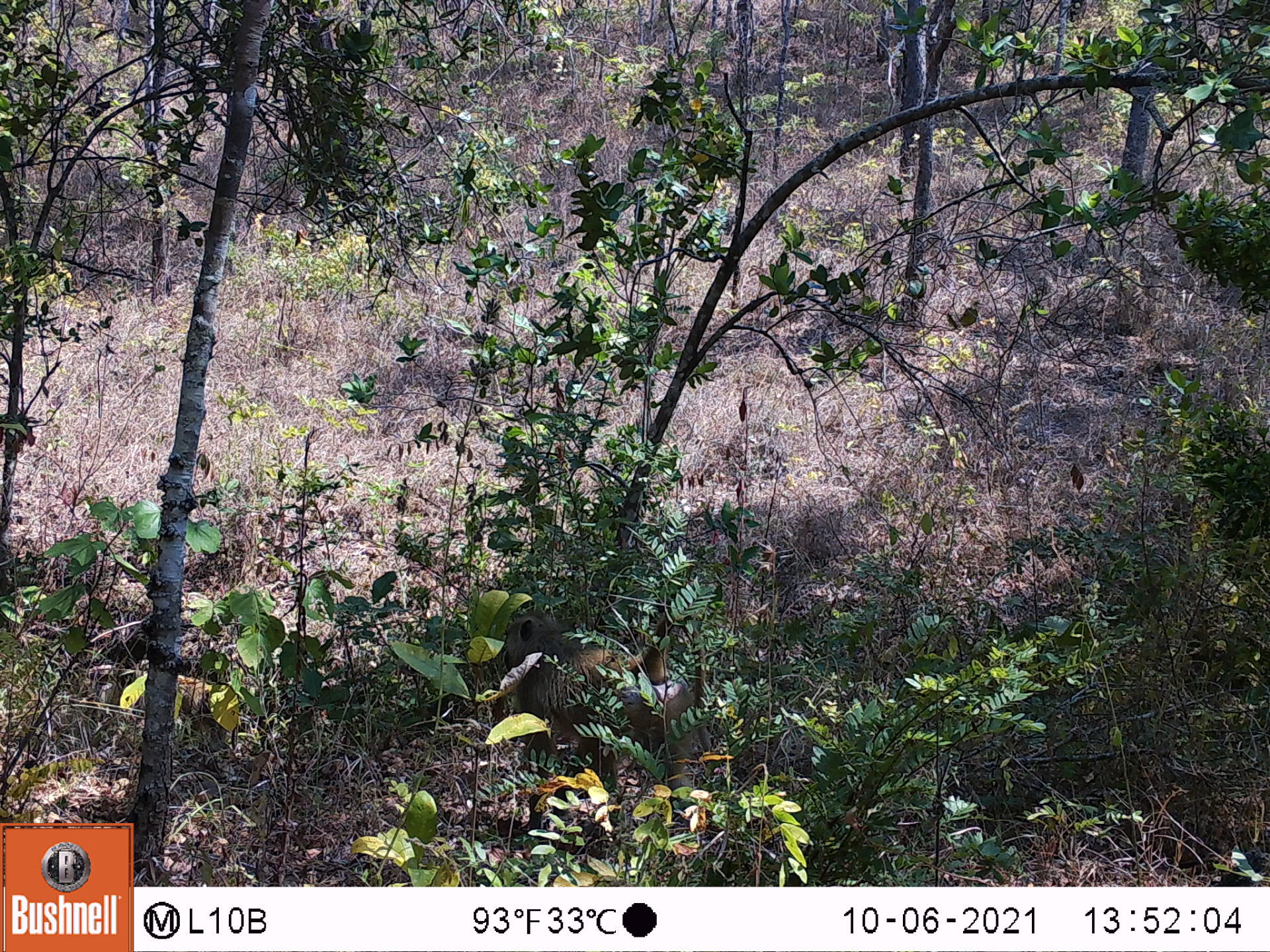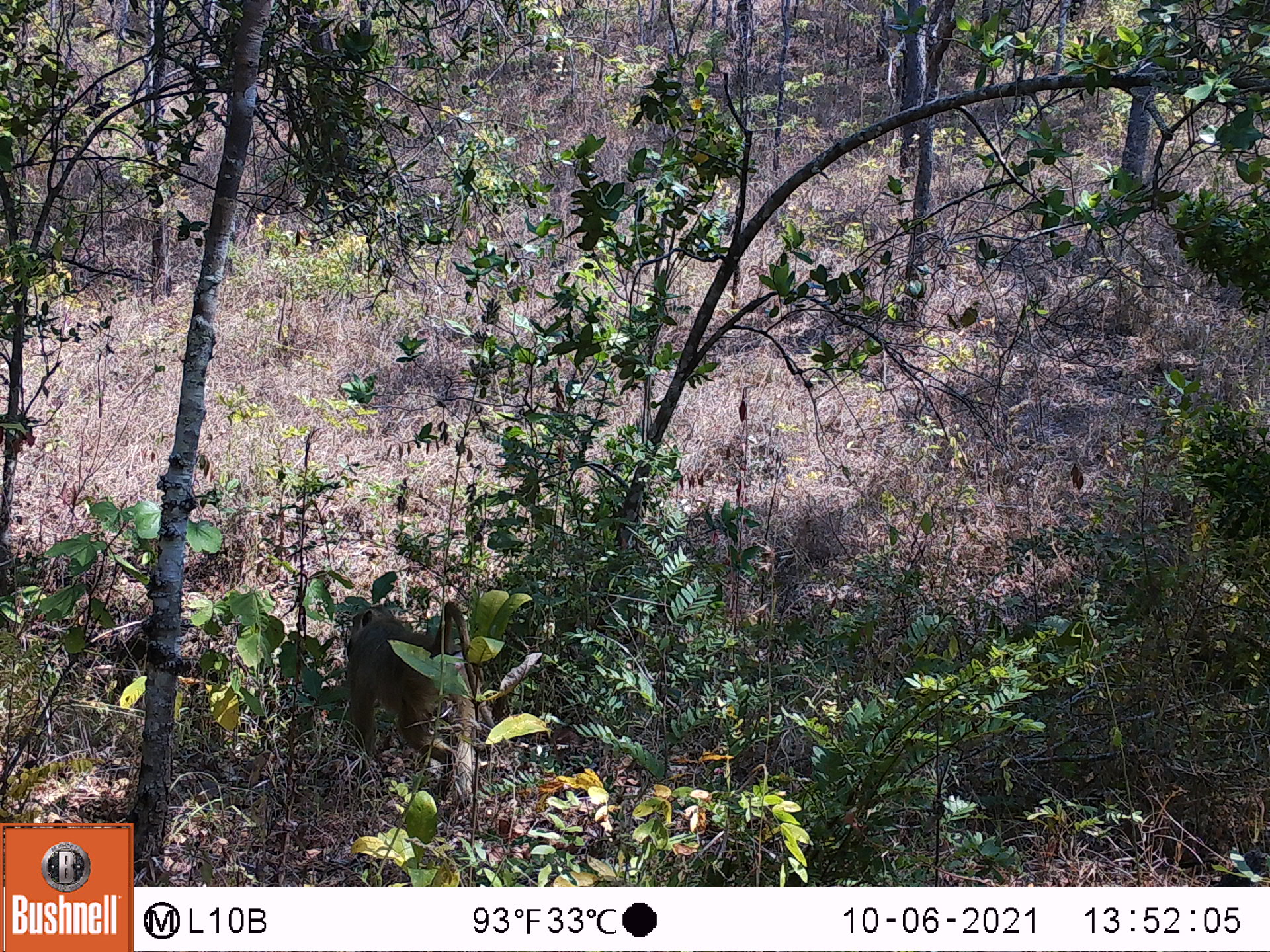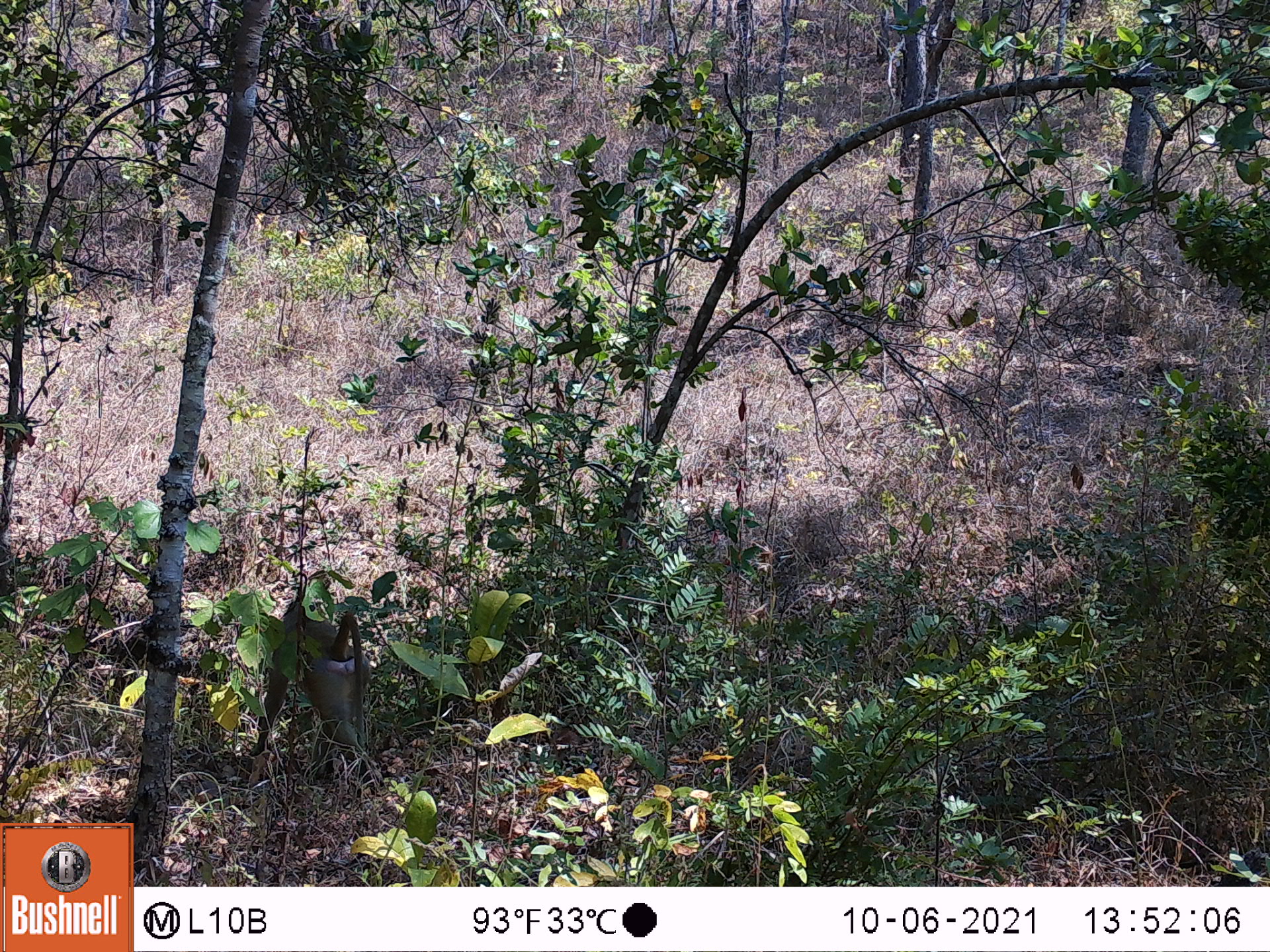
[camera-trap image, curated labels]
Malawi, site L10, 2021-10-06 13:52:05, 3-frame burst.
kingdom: Animalia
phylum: Chordata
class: Mammalia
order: Primates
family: Cercopithecidae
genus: Papio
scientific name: Papio cynocephalus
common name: yellow baboon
Yellow baboon (Papio cynocephalus), count 1.